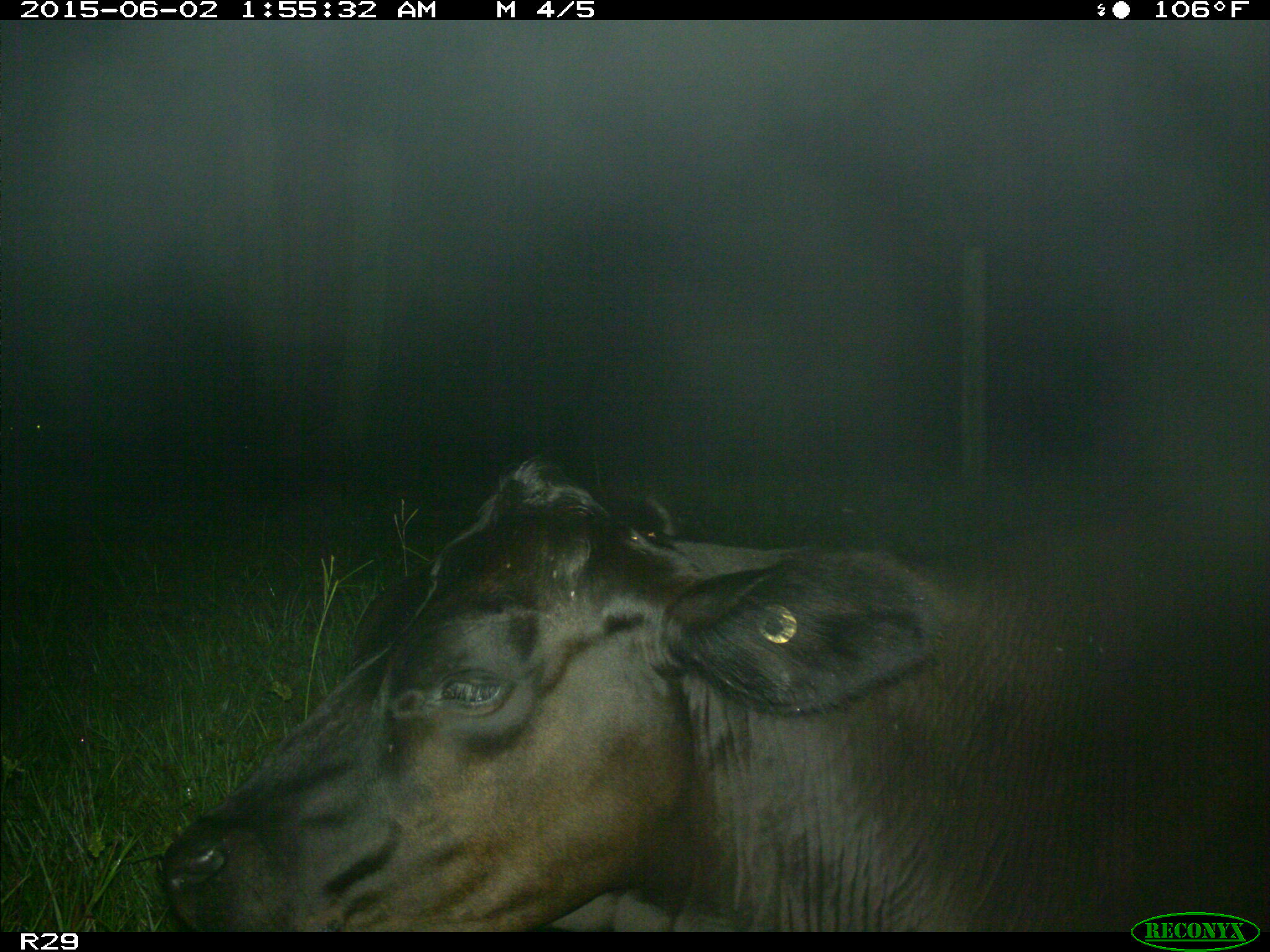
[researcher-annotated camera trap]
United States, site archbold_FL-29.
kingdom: Animalia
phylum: Chordata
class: Mammalia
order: Artiodactyla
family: Bovidae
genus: Bos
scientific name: Bos taurus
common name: domestic cow